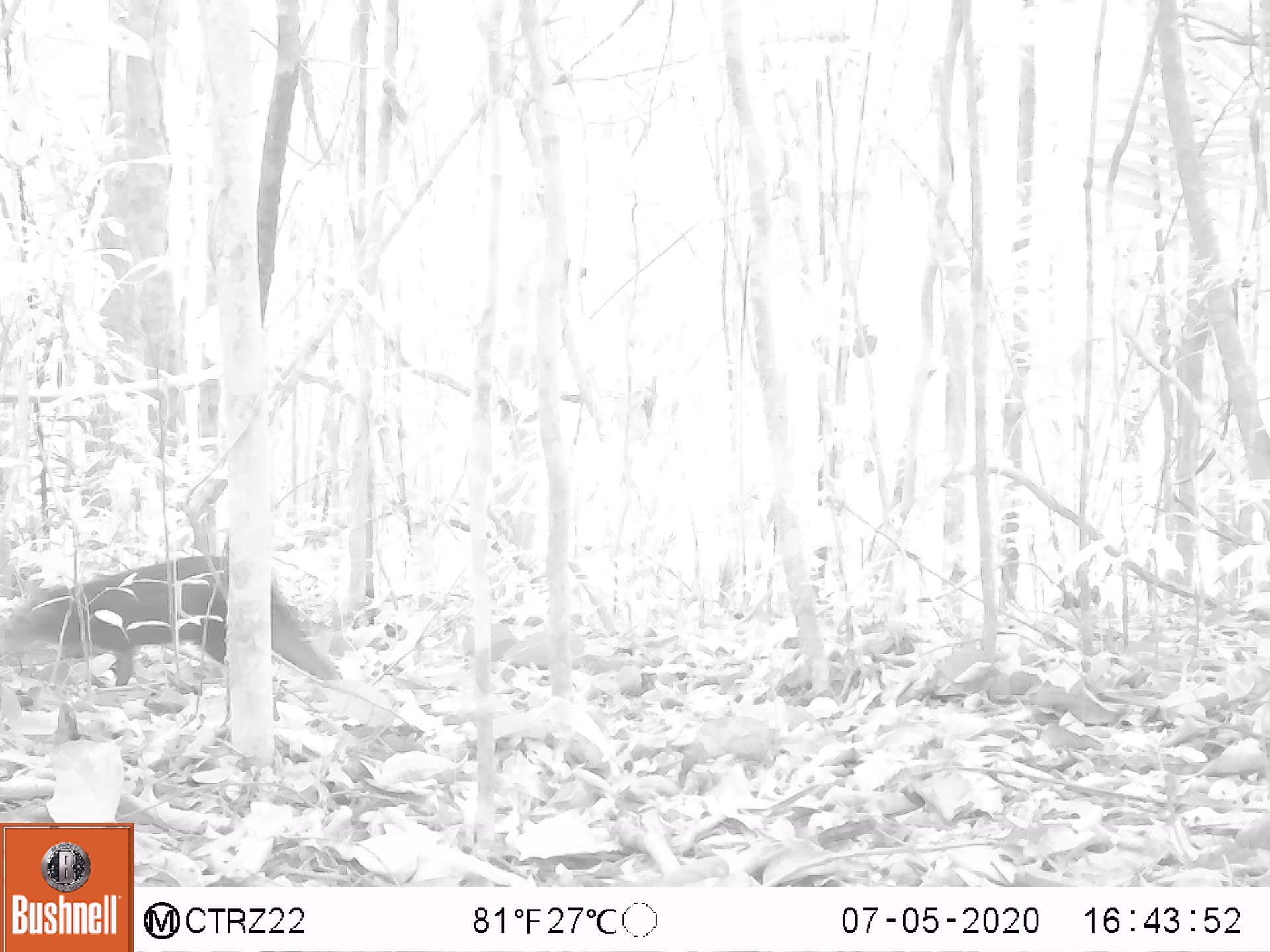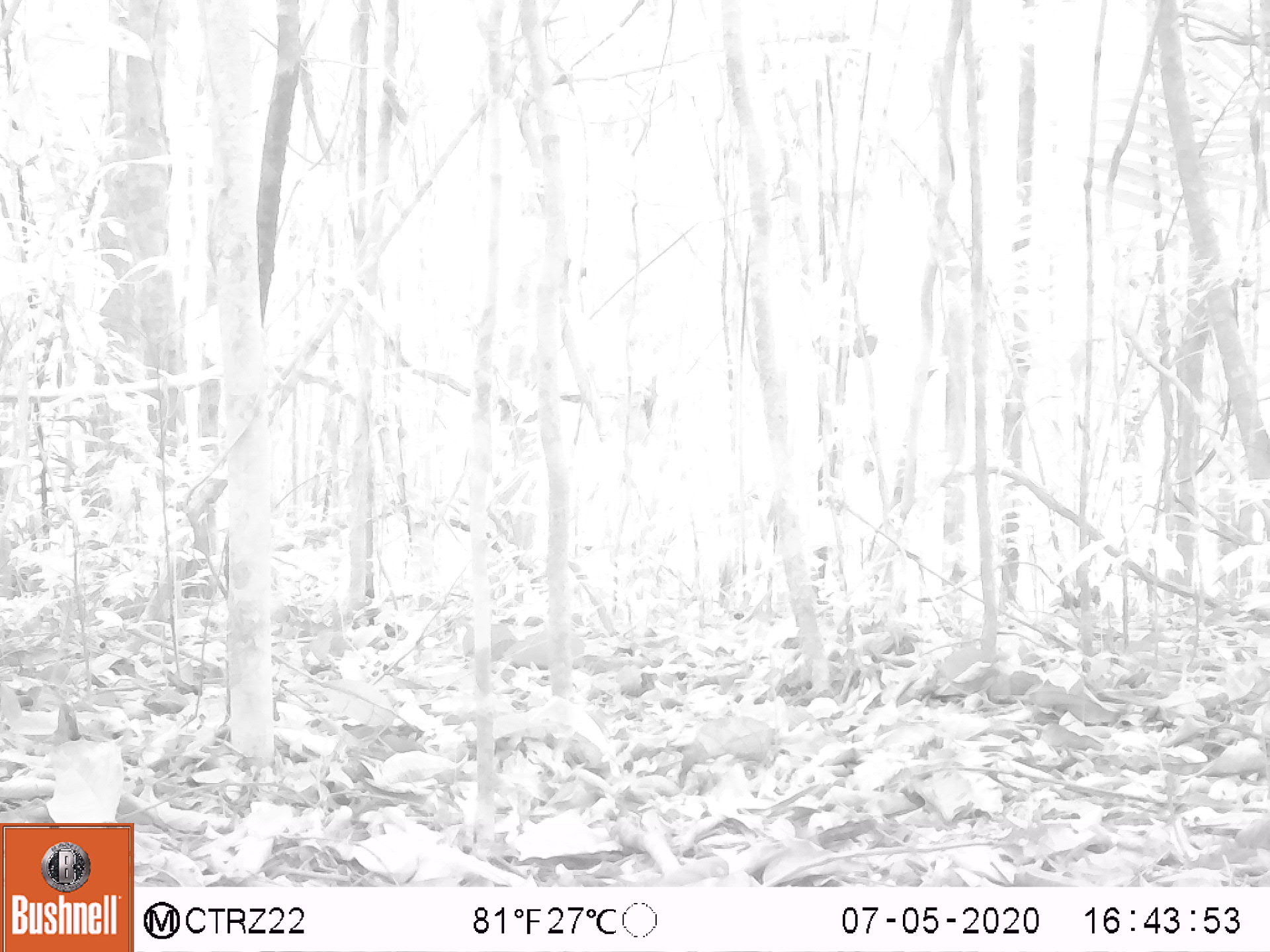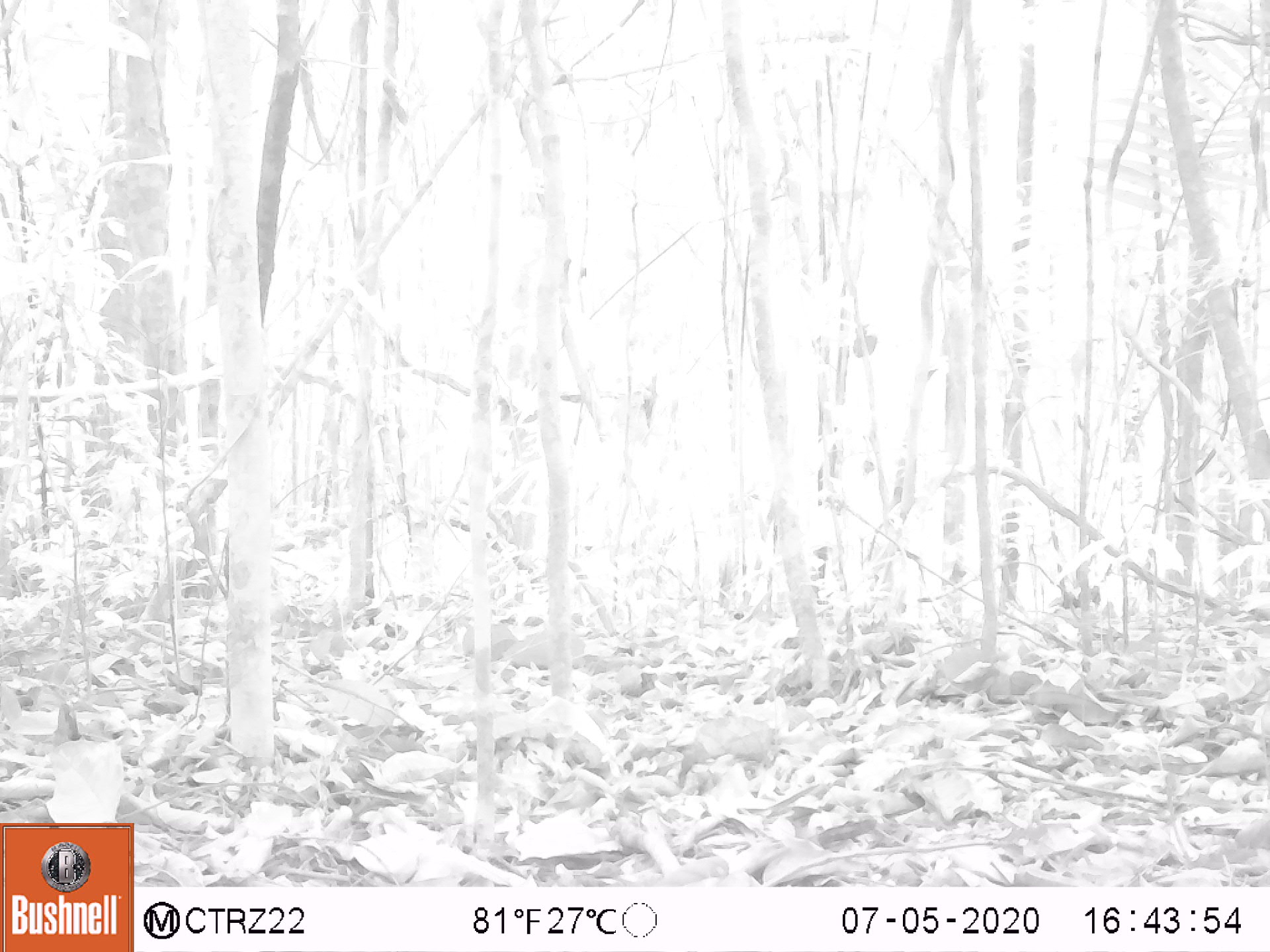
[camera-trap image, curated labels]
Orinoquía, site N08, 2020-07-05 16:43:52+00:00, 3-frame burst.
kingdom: Animalia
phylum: Chordata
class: Mammalia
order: Rodentia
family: Dasyproctidae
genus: Dasyprocta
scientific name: Dasyprocta fuliginosa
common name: black agouti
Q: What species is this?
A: Black agouti (Dasyprocta fuliginosa).